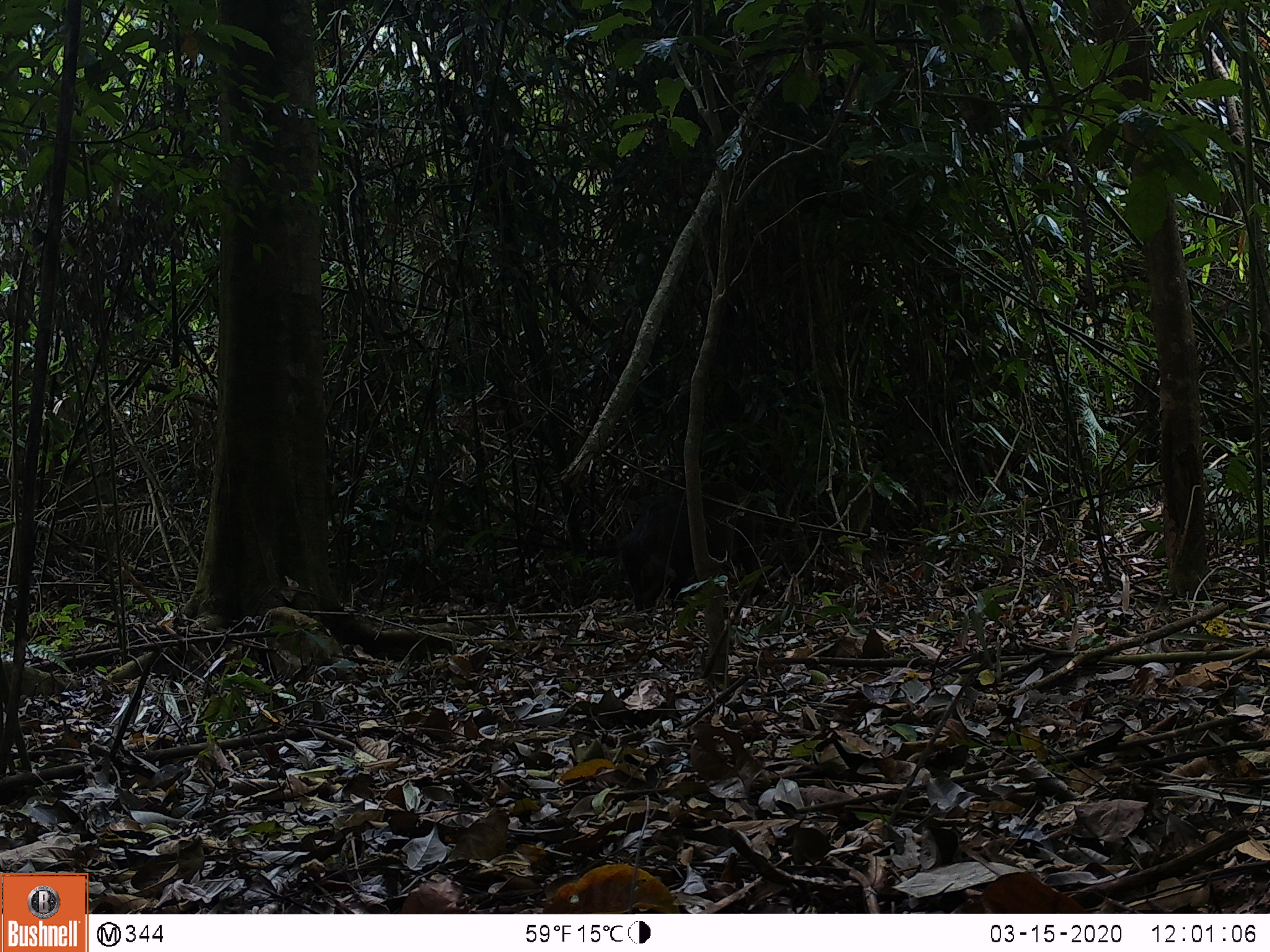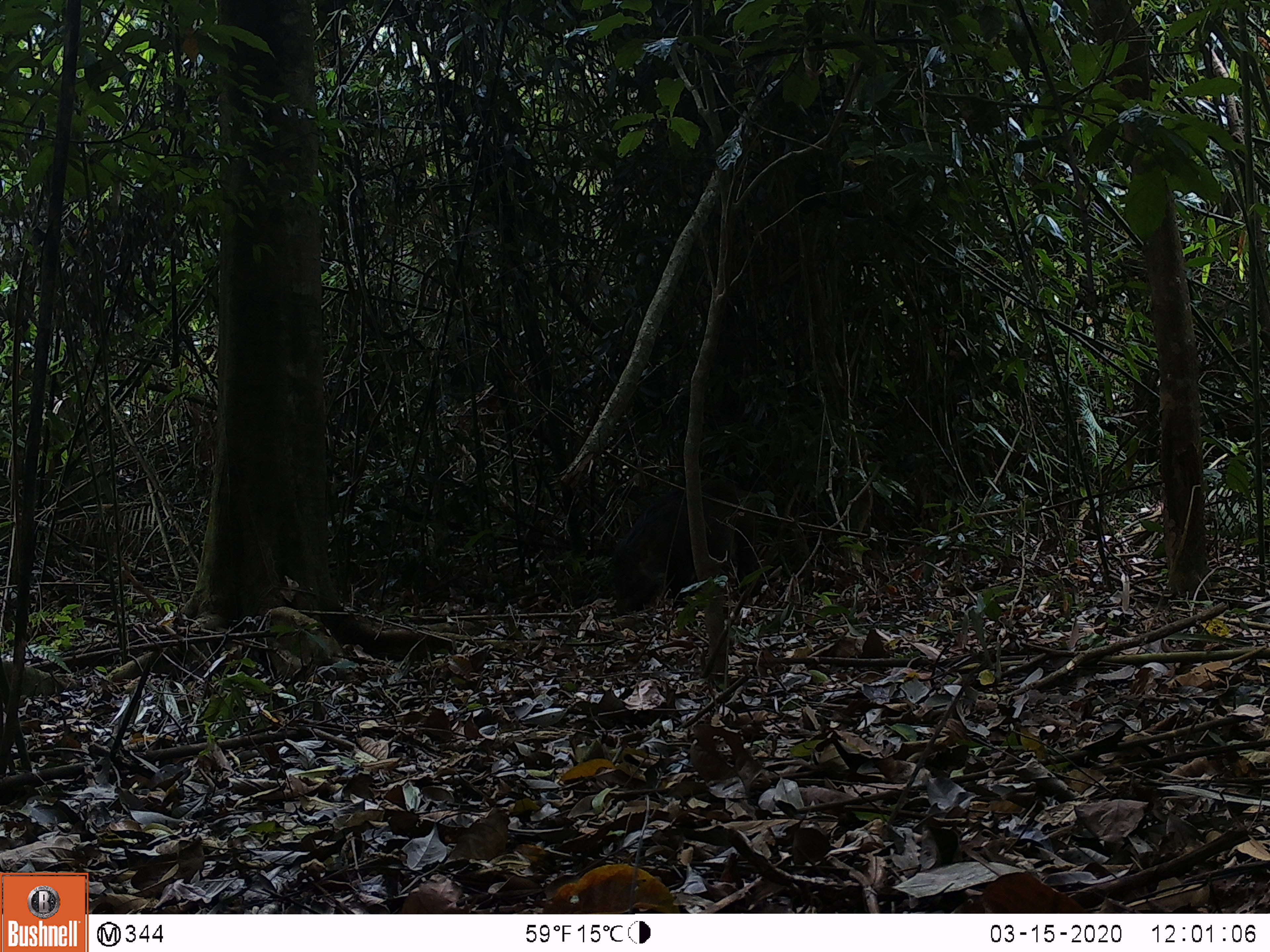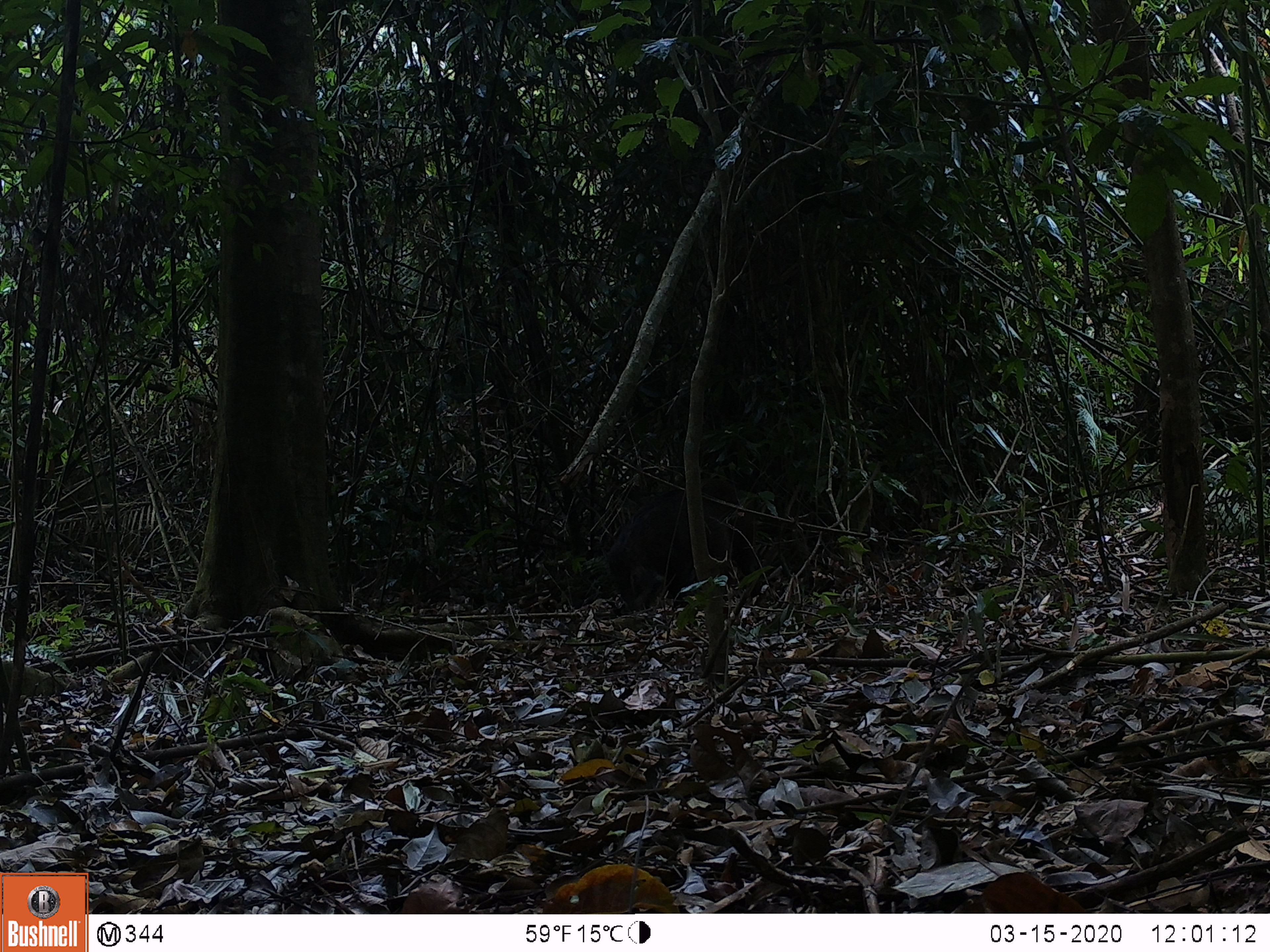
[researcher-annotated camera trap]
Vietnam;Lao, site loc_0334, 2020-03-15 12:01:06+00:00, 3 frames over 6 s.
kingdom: Animalia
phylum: Chordata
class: Mammalia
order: Artiodactyla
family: Suidae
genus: Sus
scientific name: Sus scrofa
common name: eurasian wild pig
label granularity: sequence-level